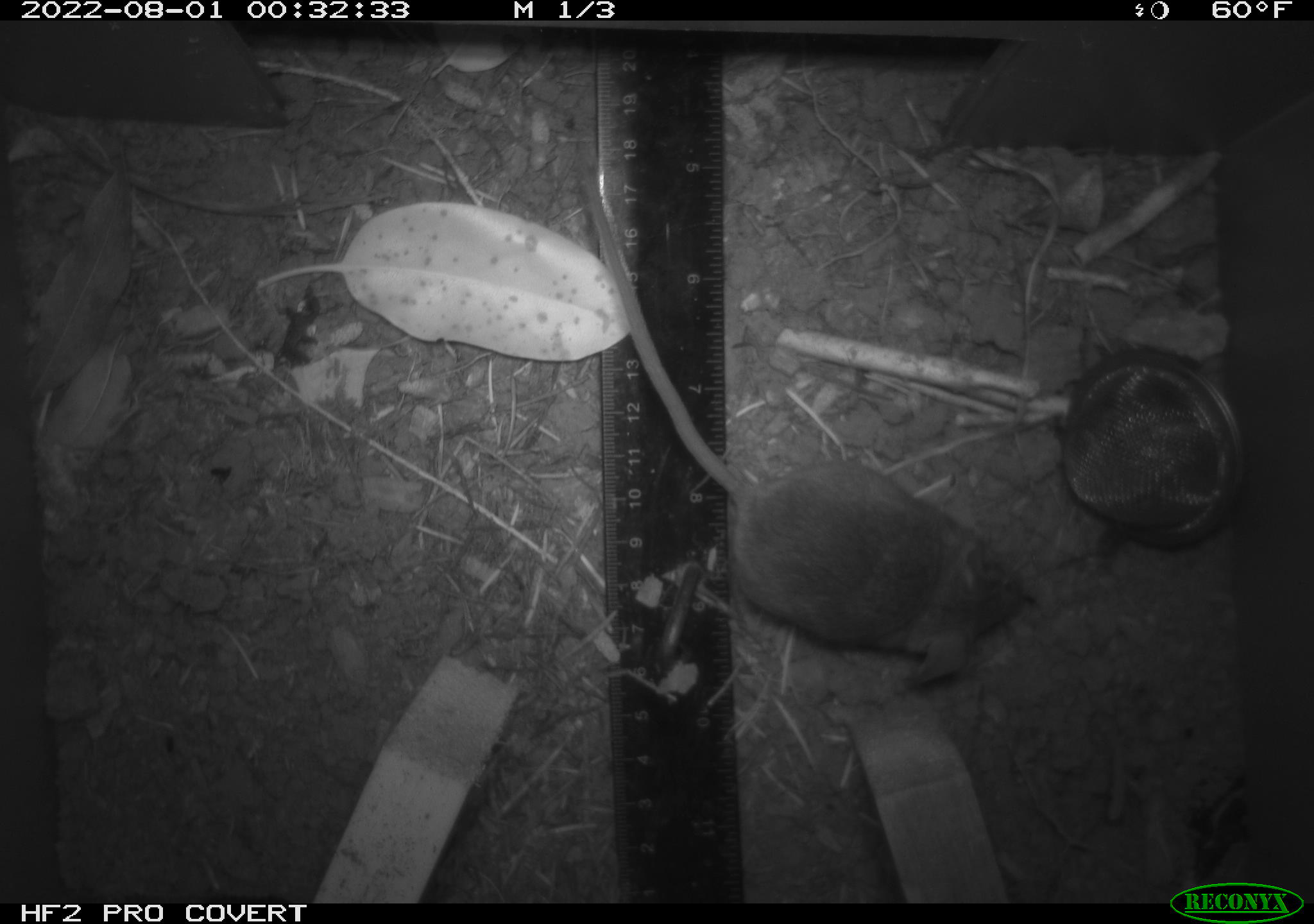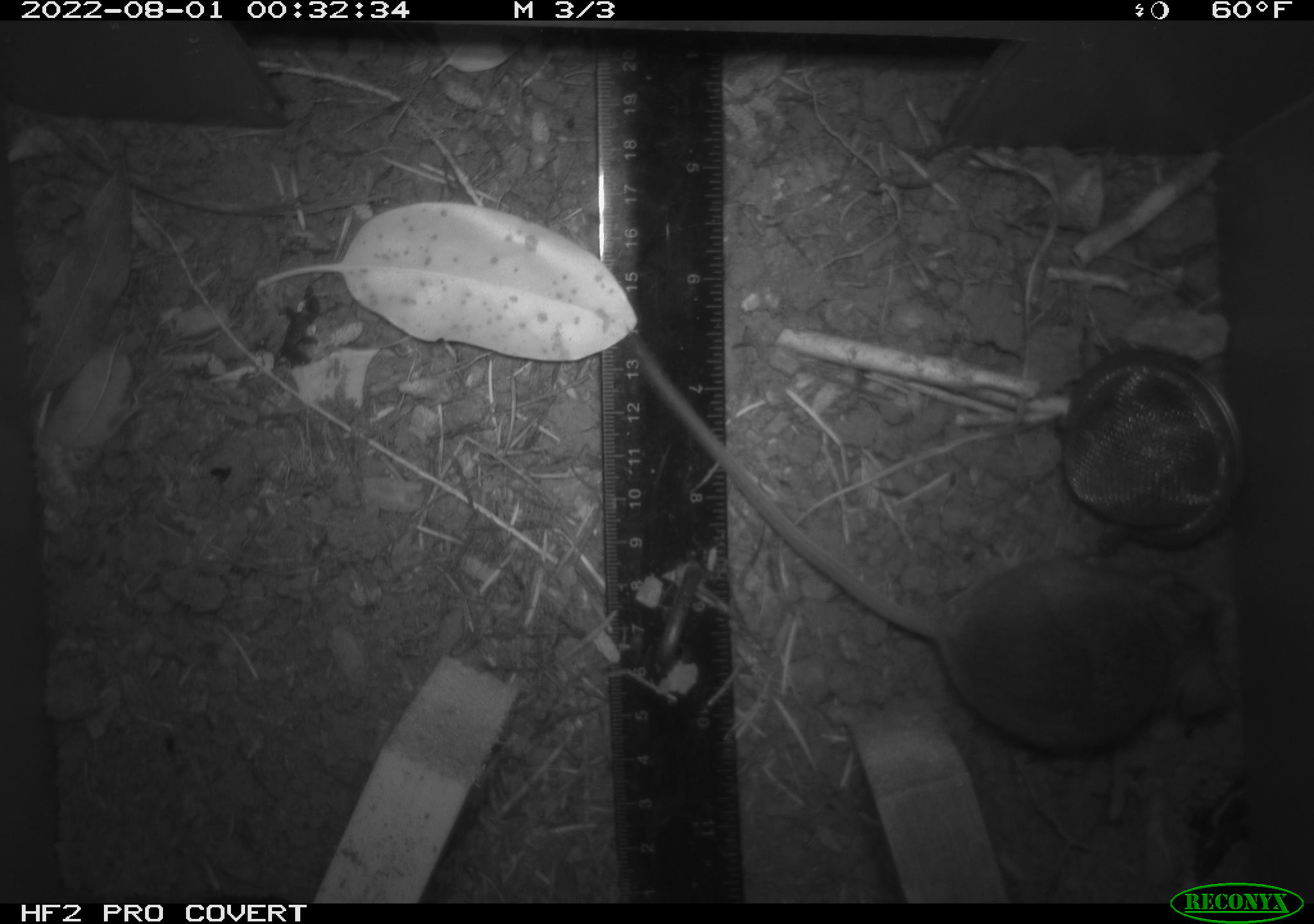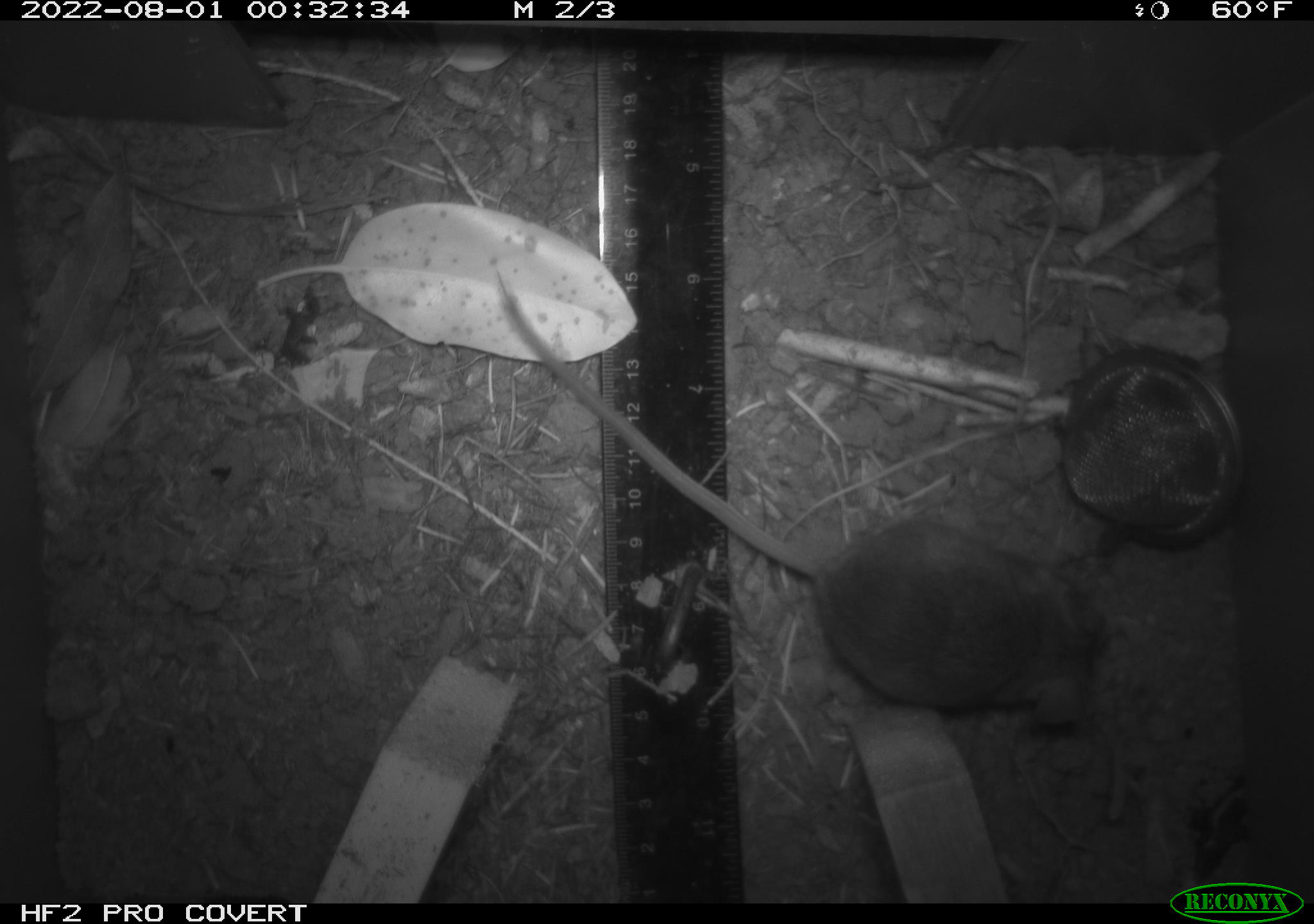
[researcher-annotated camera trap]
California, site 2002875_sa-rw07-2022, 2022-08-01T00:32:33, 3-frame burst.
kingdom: Animalia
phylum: Chordata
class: Mammalia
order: Rodentia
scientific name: Rodentia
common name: mouse species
Mouse species (Rodentia).